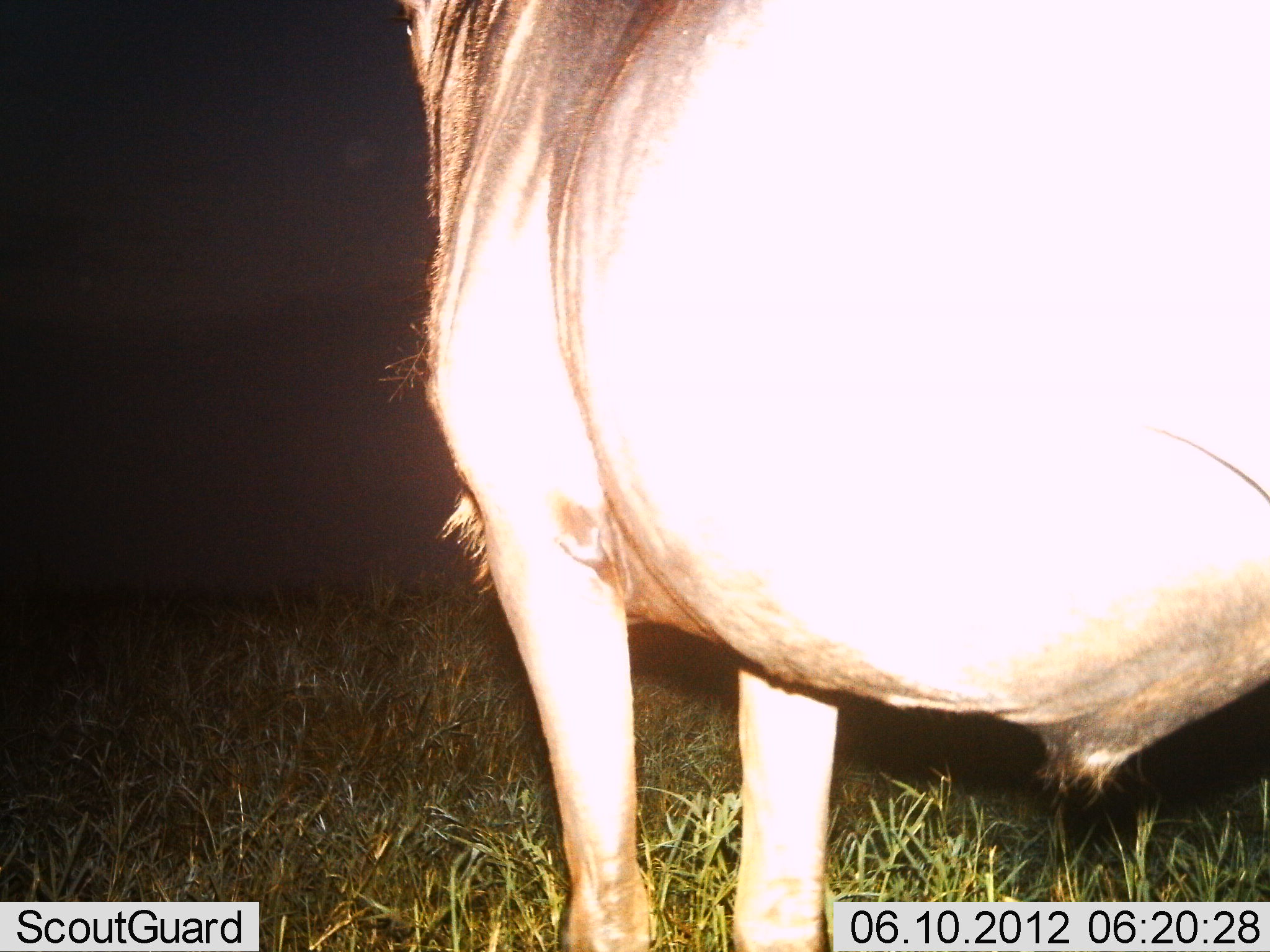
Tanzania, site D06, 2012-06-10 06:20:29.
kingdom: Animalia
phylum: Chordata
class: Mammalia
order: Artiodactyla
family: Bovidae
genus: Connochaetes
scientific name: Connochaetes taurinus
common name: blue wildebeest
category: wildebeest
Wildebeest (blue wildebeest) (Connochaetes taurinus), count 1. Behavior (volunteer vote fractions): standing 100%, resting 0%, moving 0%, interacting 0%. Young present (vote fraction): 0%. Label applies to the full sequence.